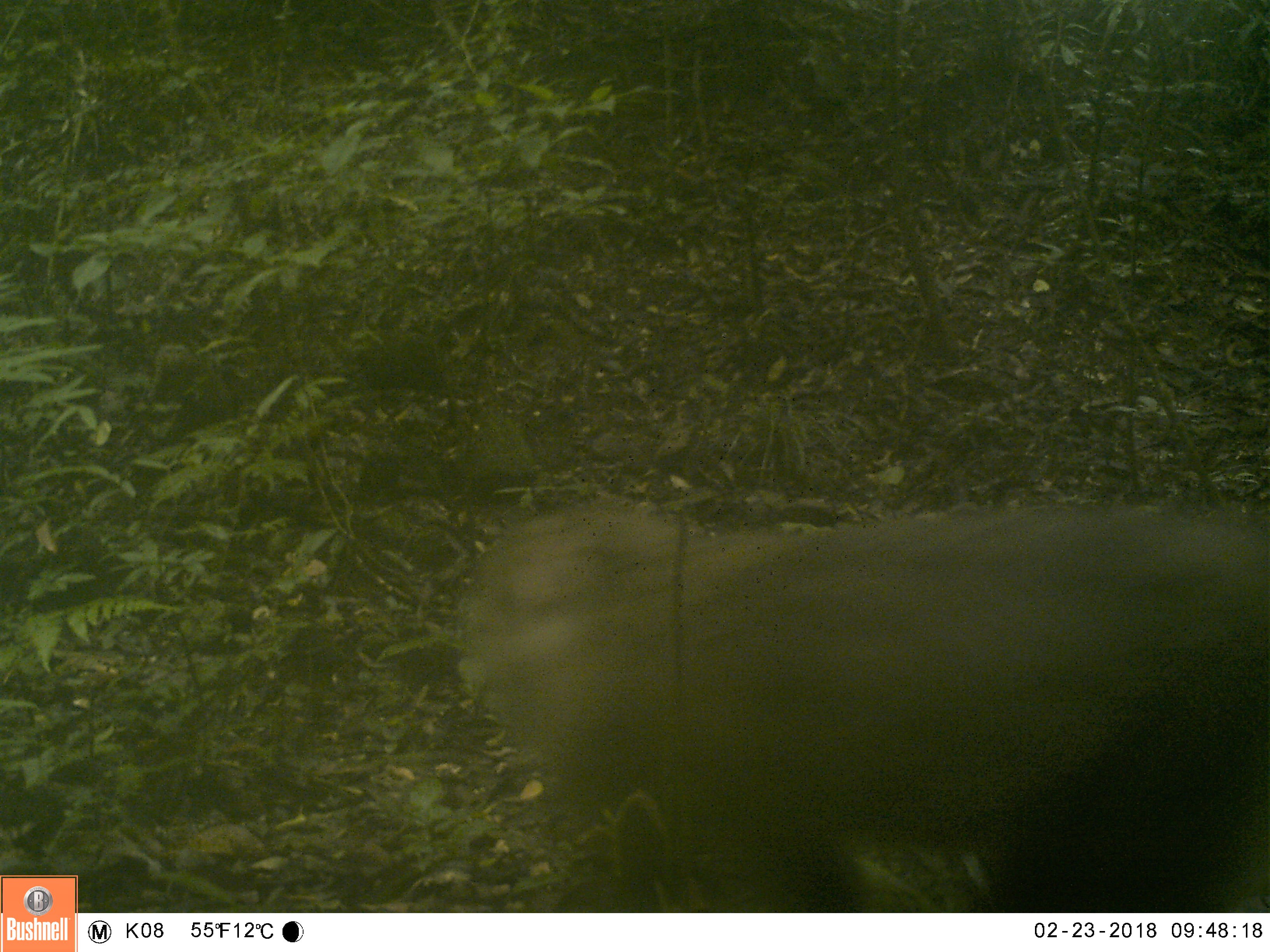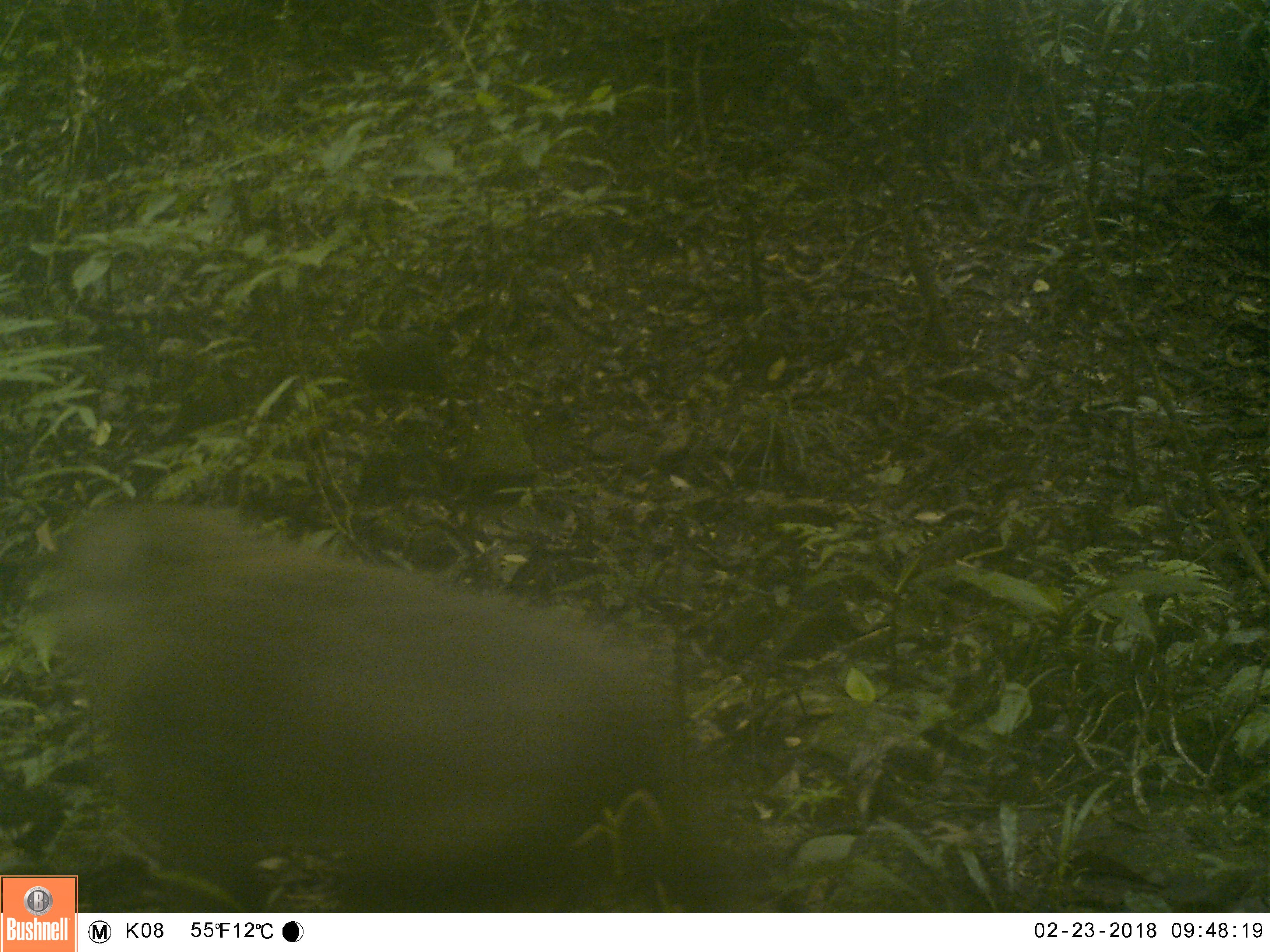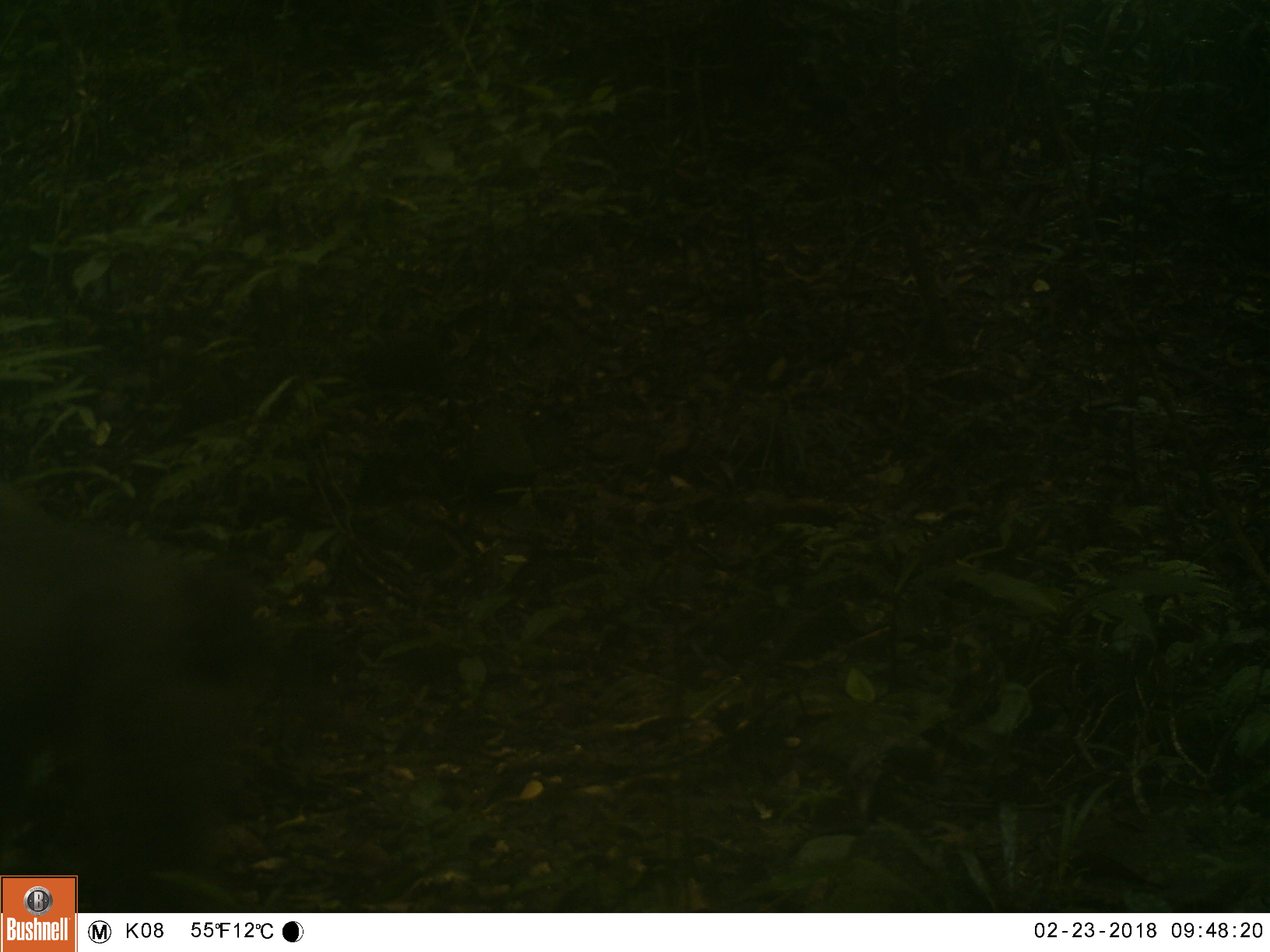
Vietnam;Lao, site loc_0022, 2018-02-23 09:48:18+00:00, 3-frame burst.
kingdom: Animalia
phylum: Chordata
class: Mammalia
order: Primates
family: Cercopithecidae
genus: Macaca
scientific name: Macaca nemestrina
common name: pig-tailed macaque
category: pig tailed macaque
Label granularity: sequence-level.